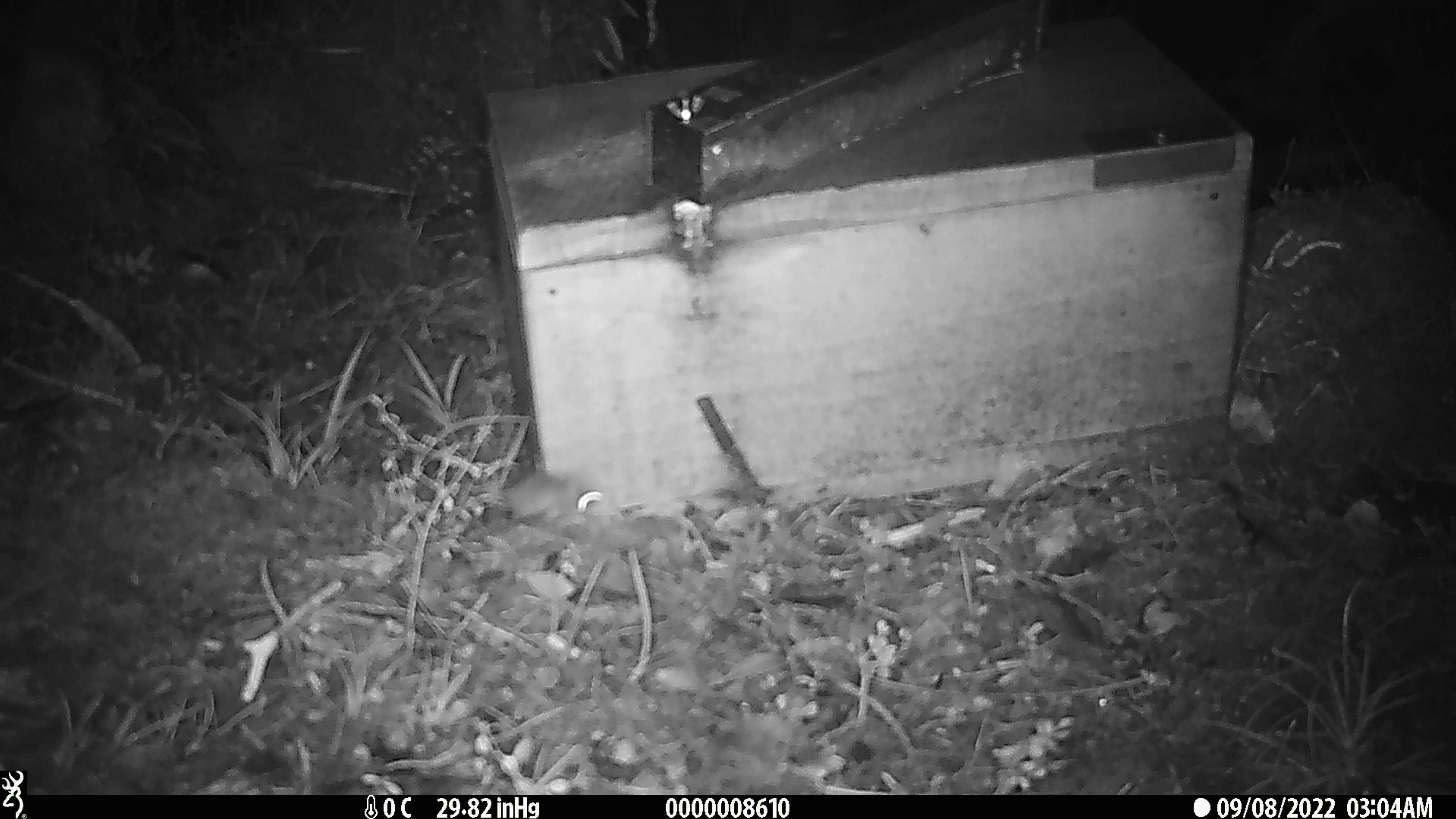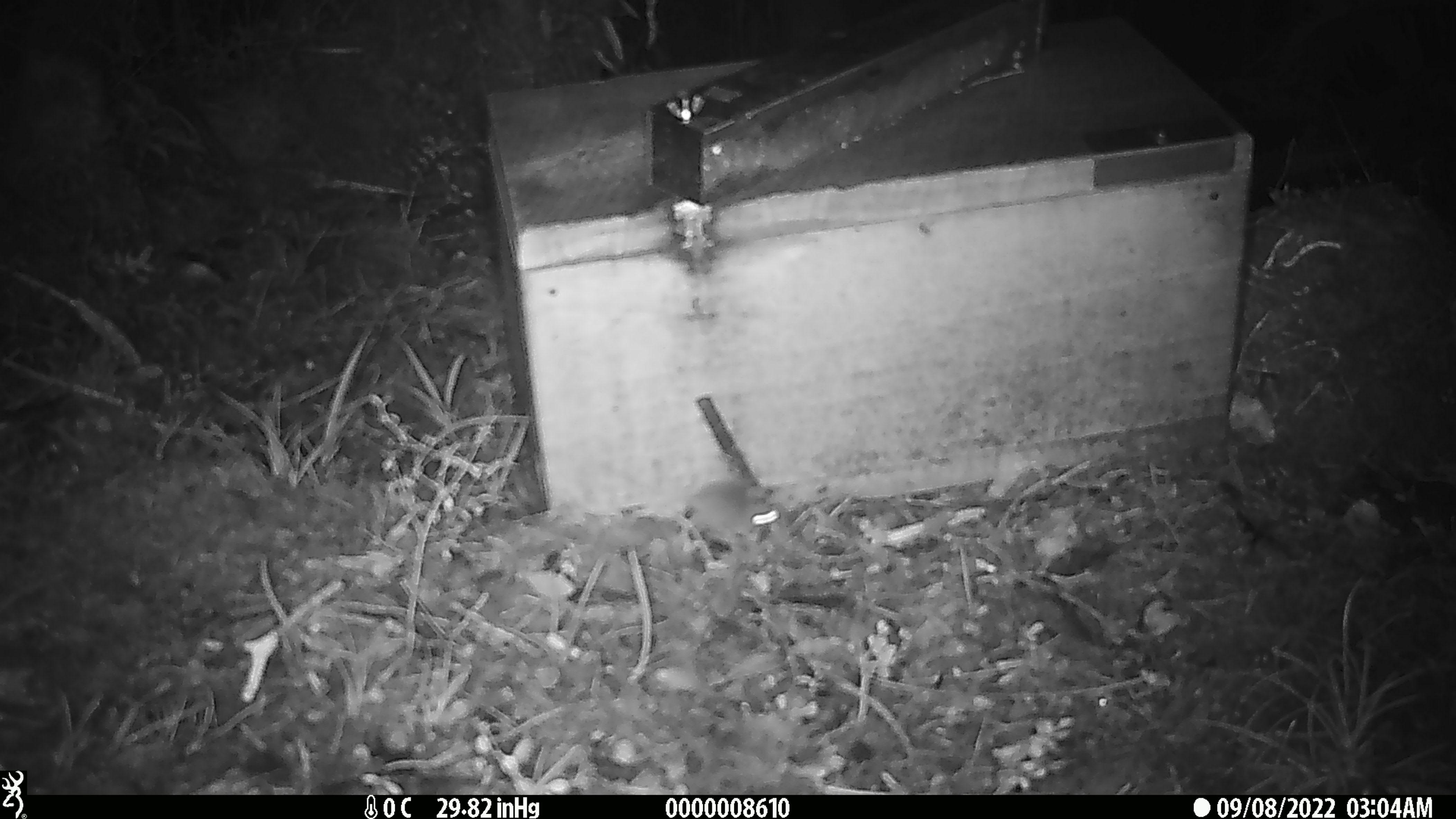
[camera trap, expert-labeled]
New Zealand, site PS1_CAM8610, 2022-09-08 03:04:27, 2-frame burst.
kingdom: Animalia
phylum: Chordata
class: Mammalia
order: Rodentia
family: Muridae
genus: Mus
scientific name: Mus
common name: mouse